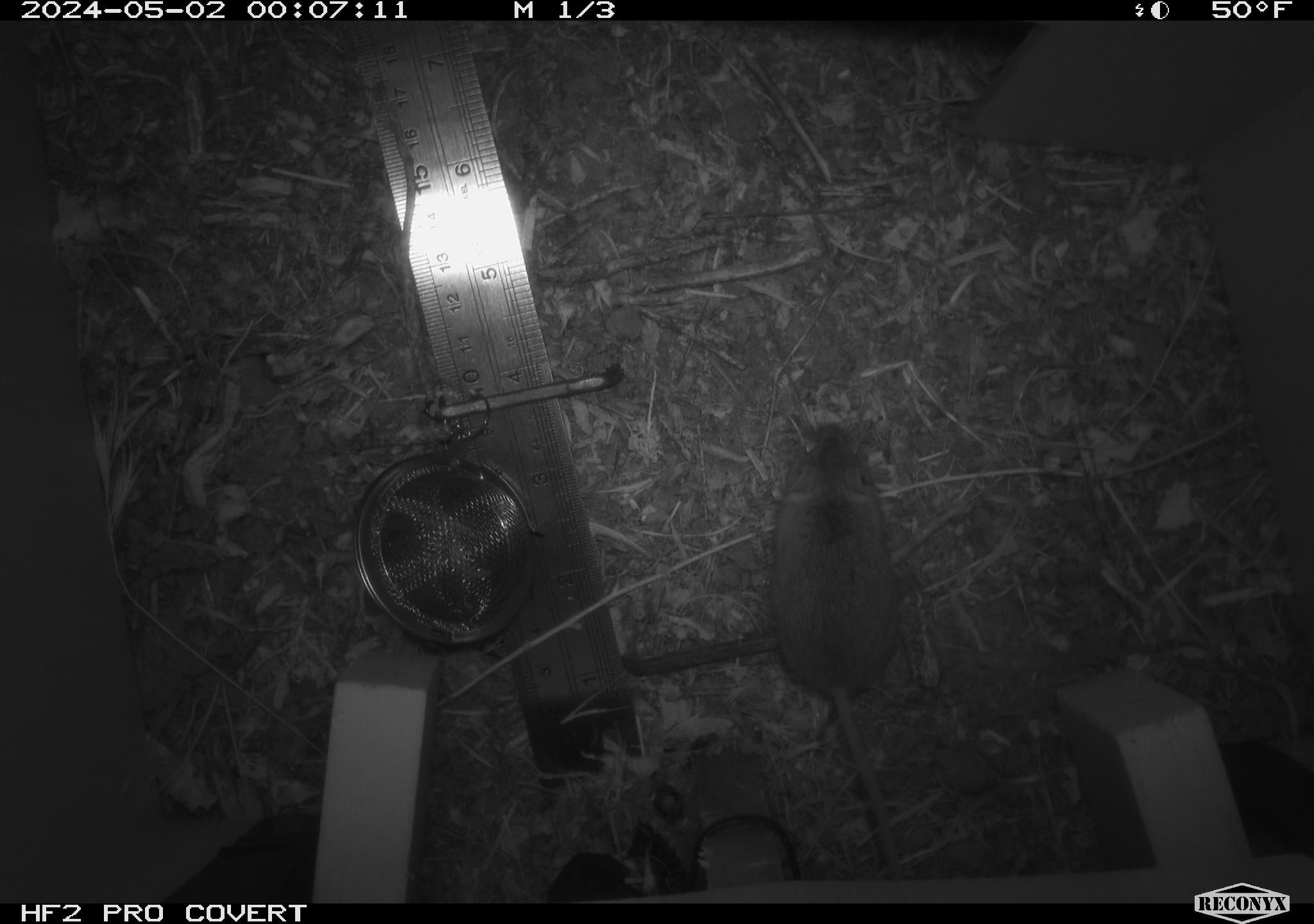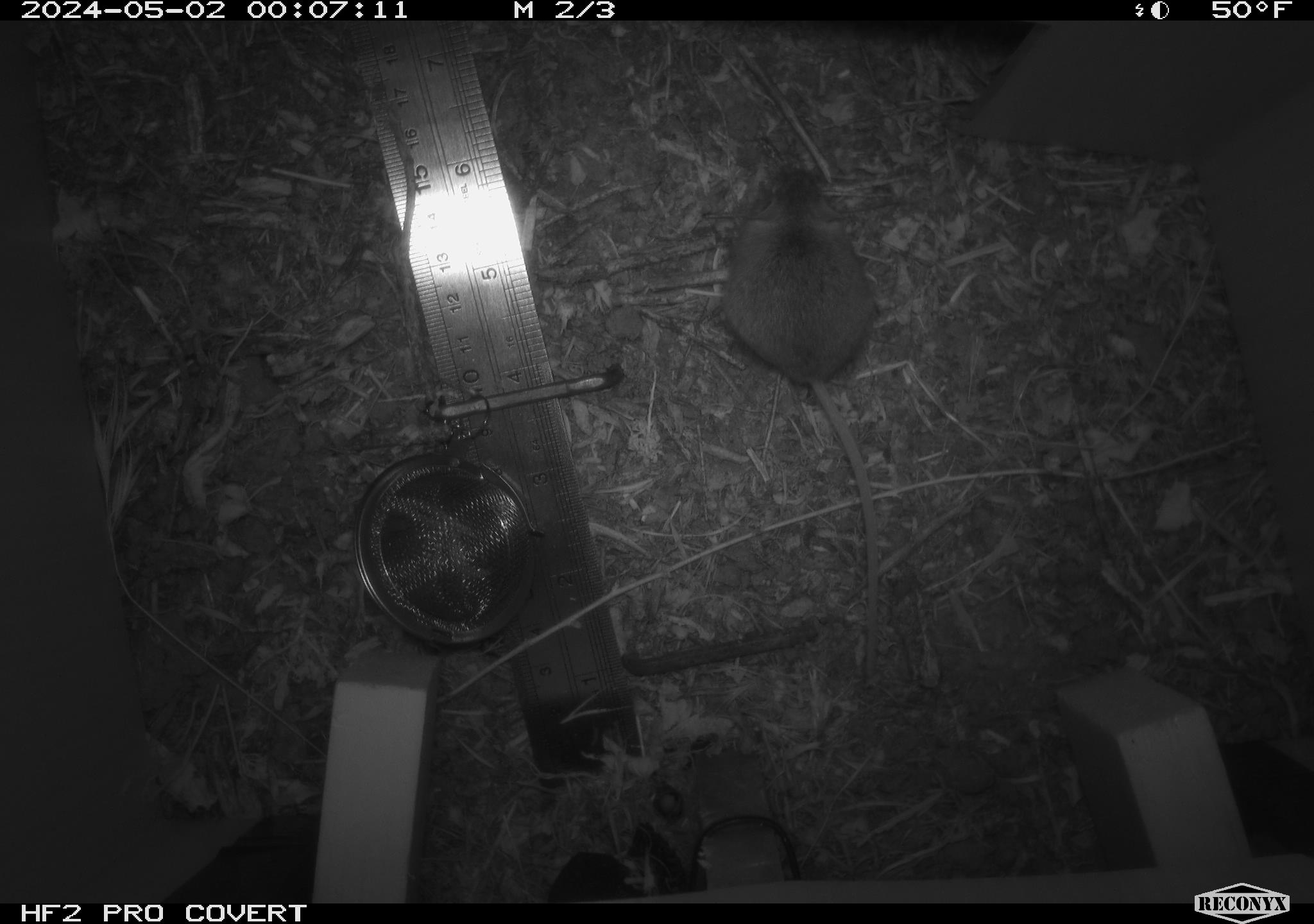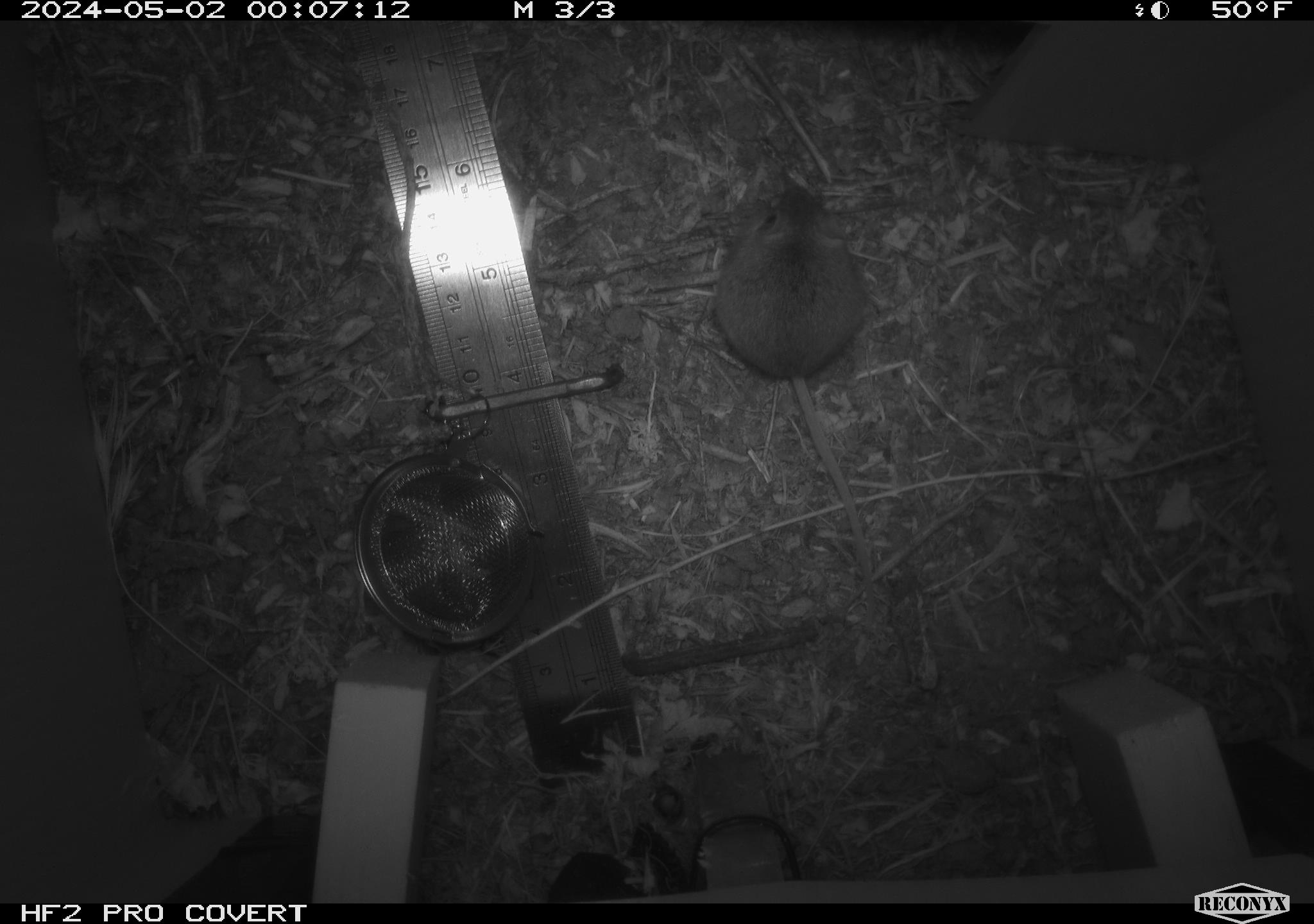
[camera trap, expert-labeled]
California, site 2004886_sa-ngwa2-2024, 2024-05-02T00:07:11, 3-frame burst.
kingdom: Animalia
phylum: Chordata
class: Mammalia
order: Rodentia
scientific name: Rodentia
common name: mouse species